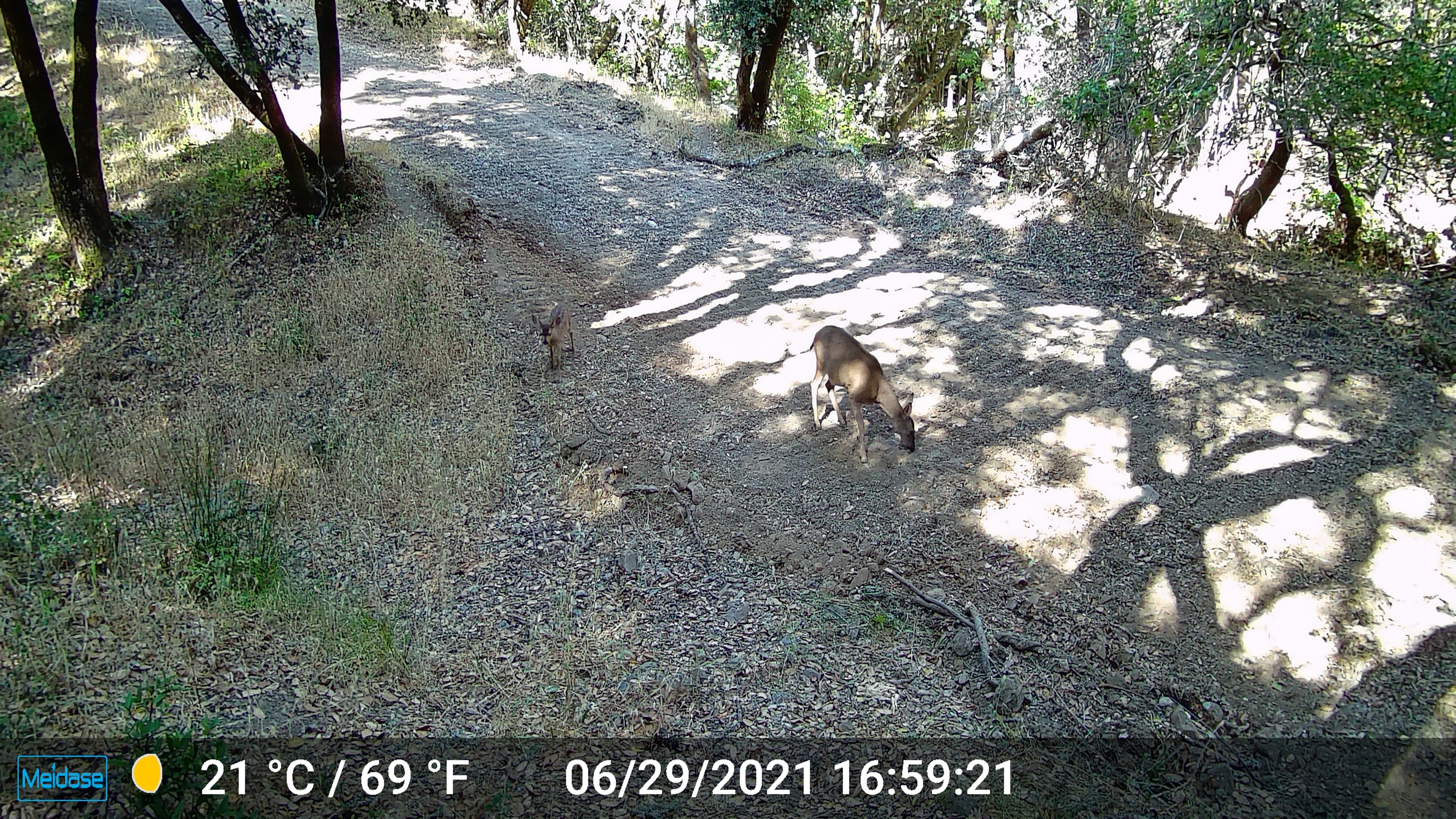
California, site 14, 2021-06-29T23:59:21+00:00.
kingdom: Animalia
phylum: Chordata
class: Mammalia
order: Artiodactyla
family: Cervidae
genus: Odocoileus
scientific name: Odocoileus hemionus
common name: mule deer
Mule deer (Odocoileus hemionus).